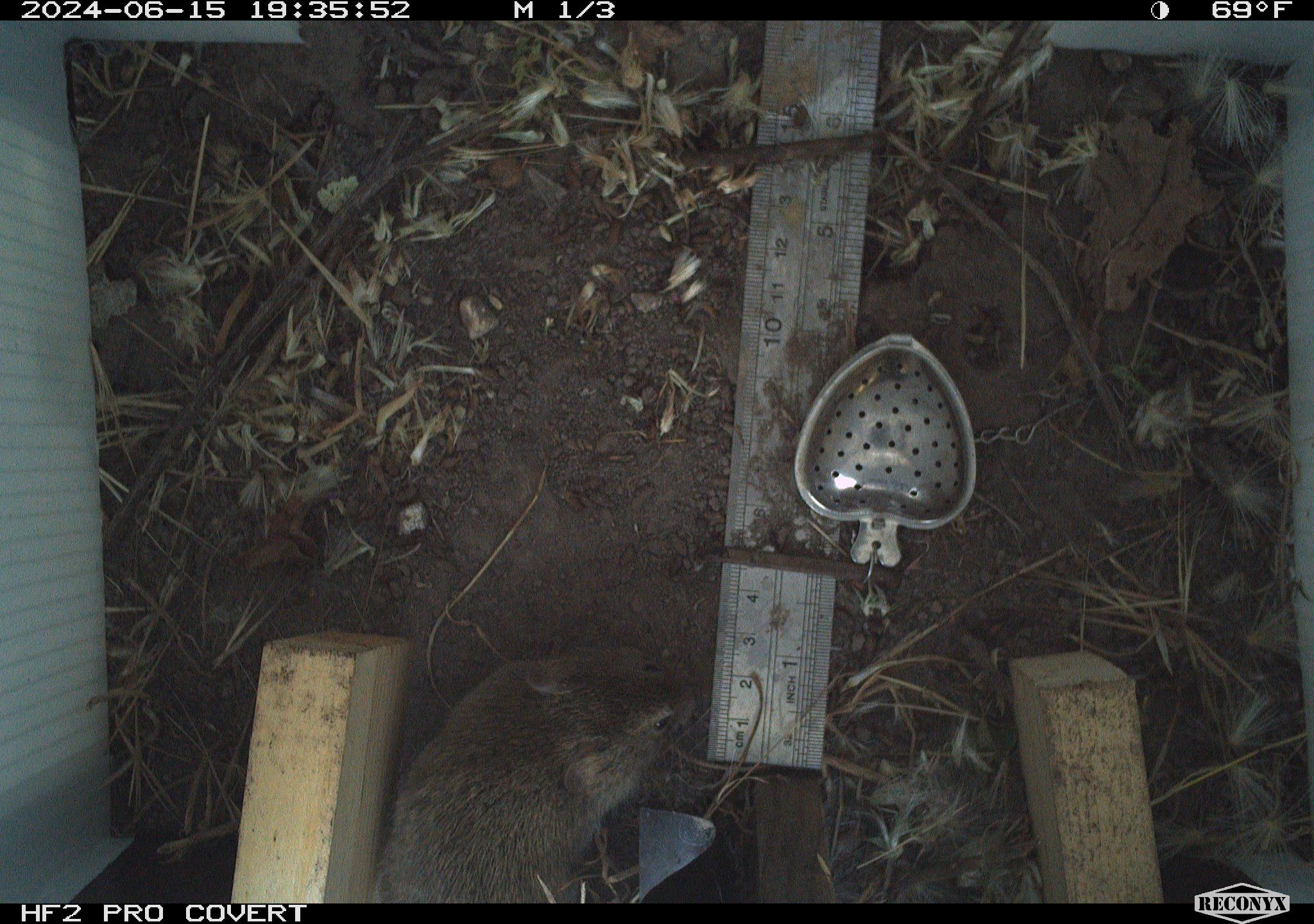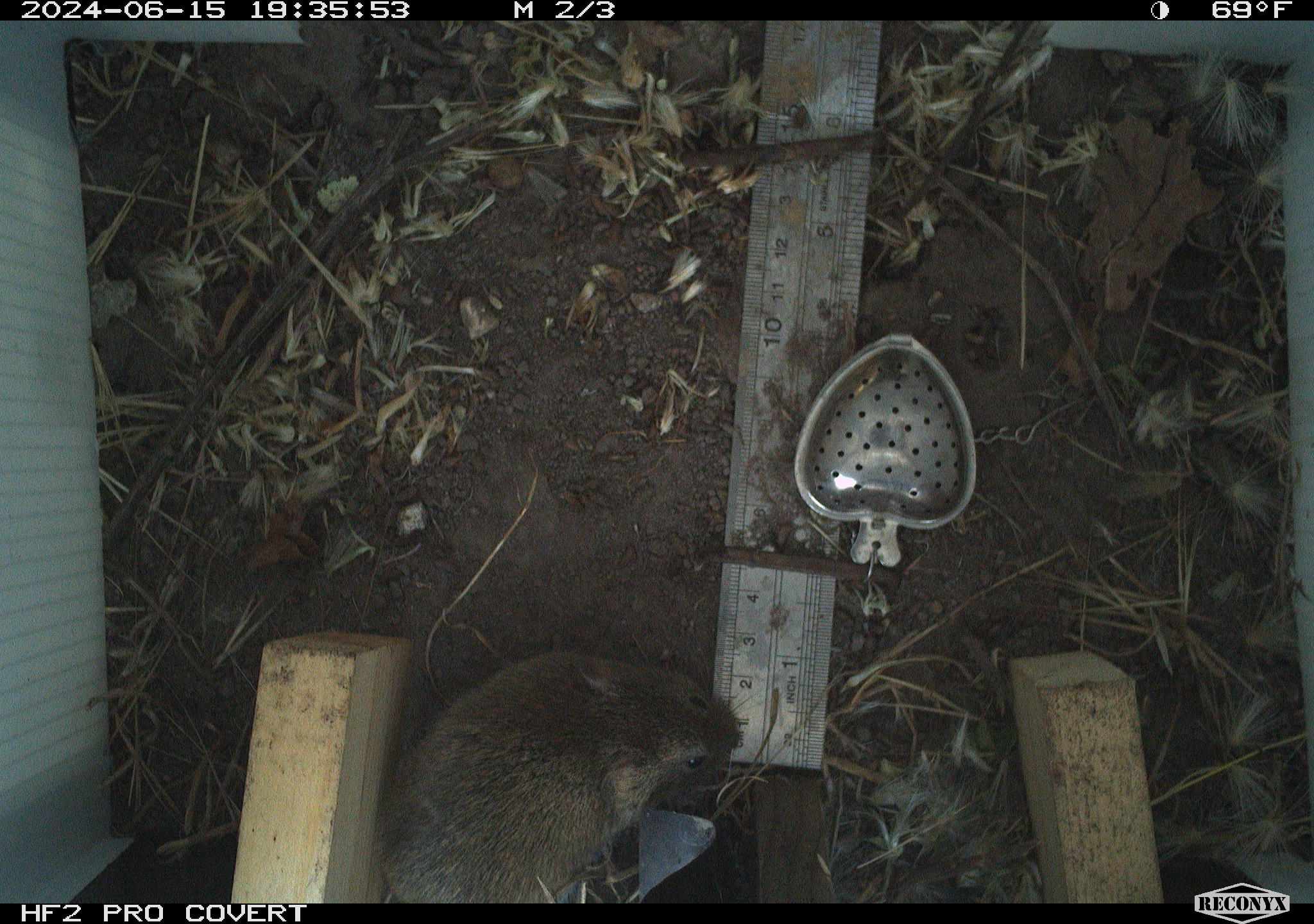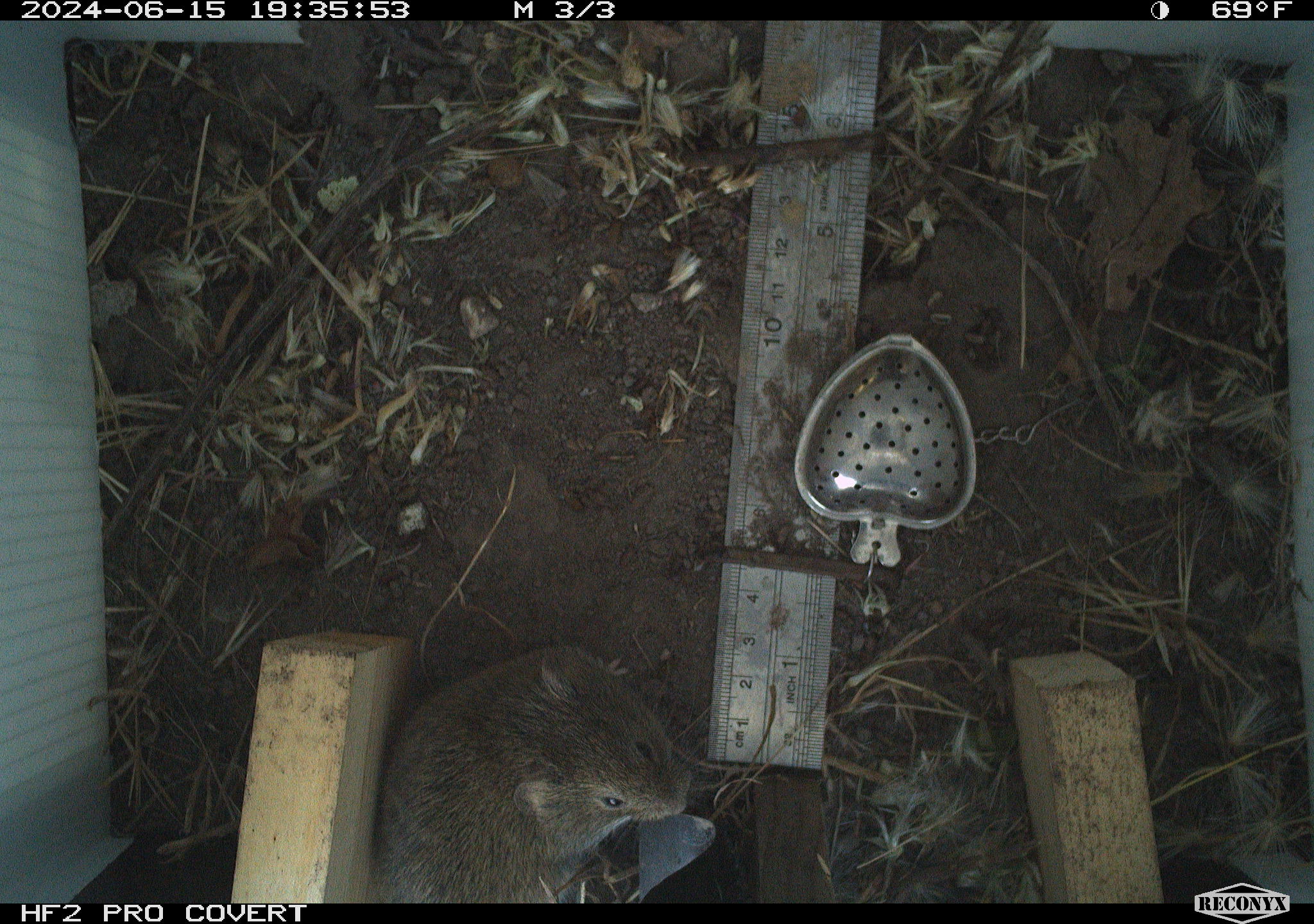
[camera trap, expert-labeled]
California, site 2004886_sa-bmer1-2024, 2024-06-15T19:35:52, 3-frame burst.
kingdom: Animalia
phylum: Chordata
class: Mammalia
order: Rodentia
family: Cricetidae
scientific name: Cricetidae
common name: hamsters, voles, lemmings, and allies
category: cricetidae family